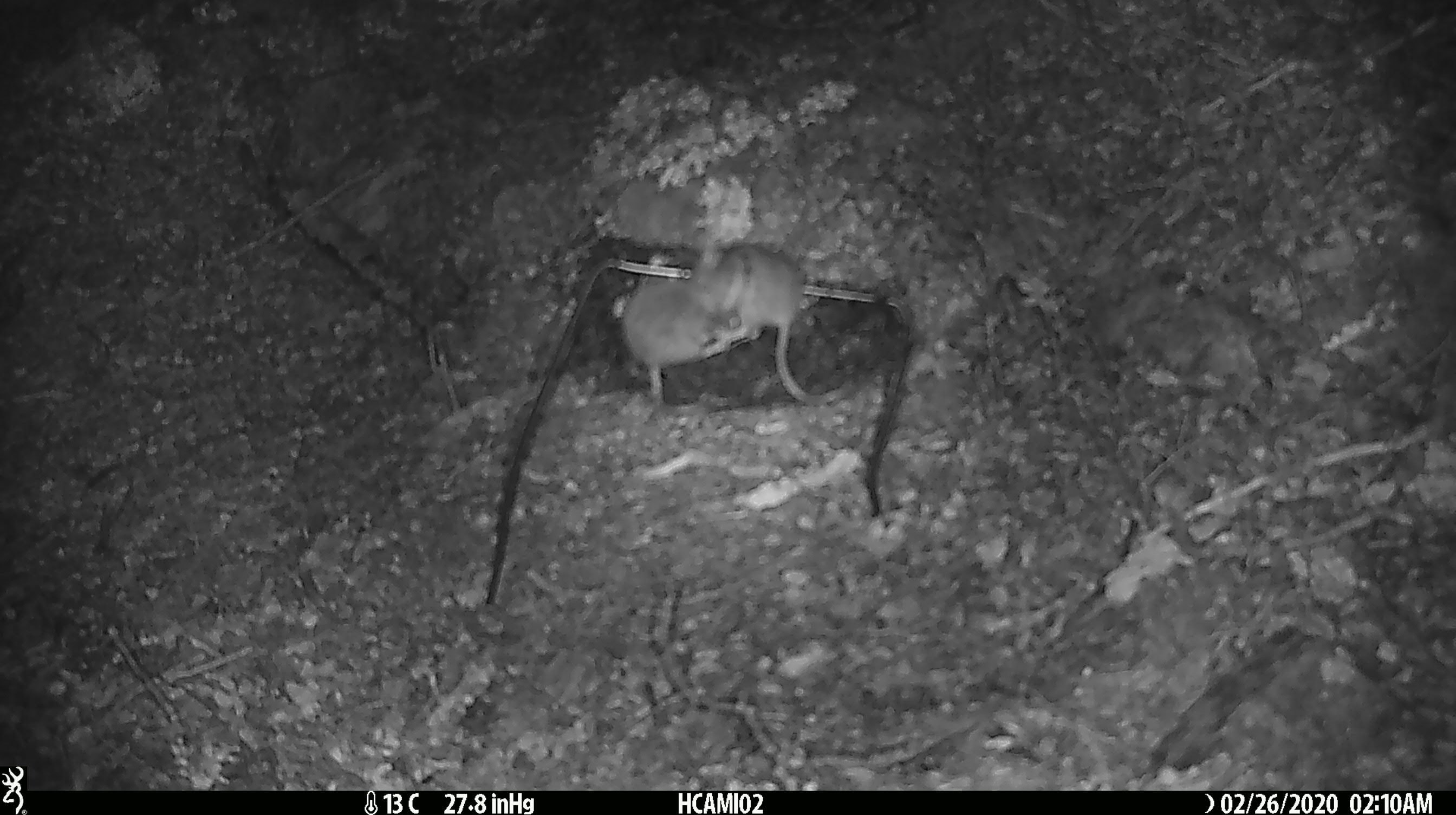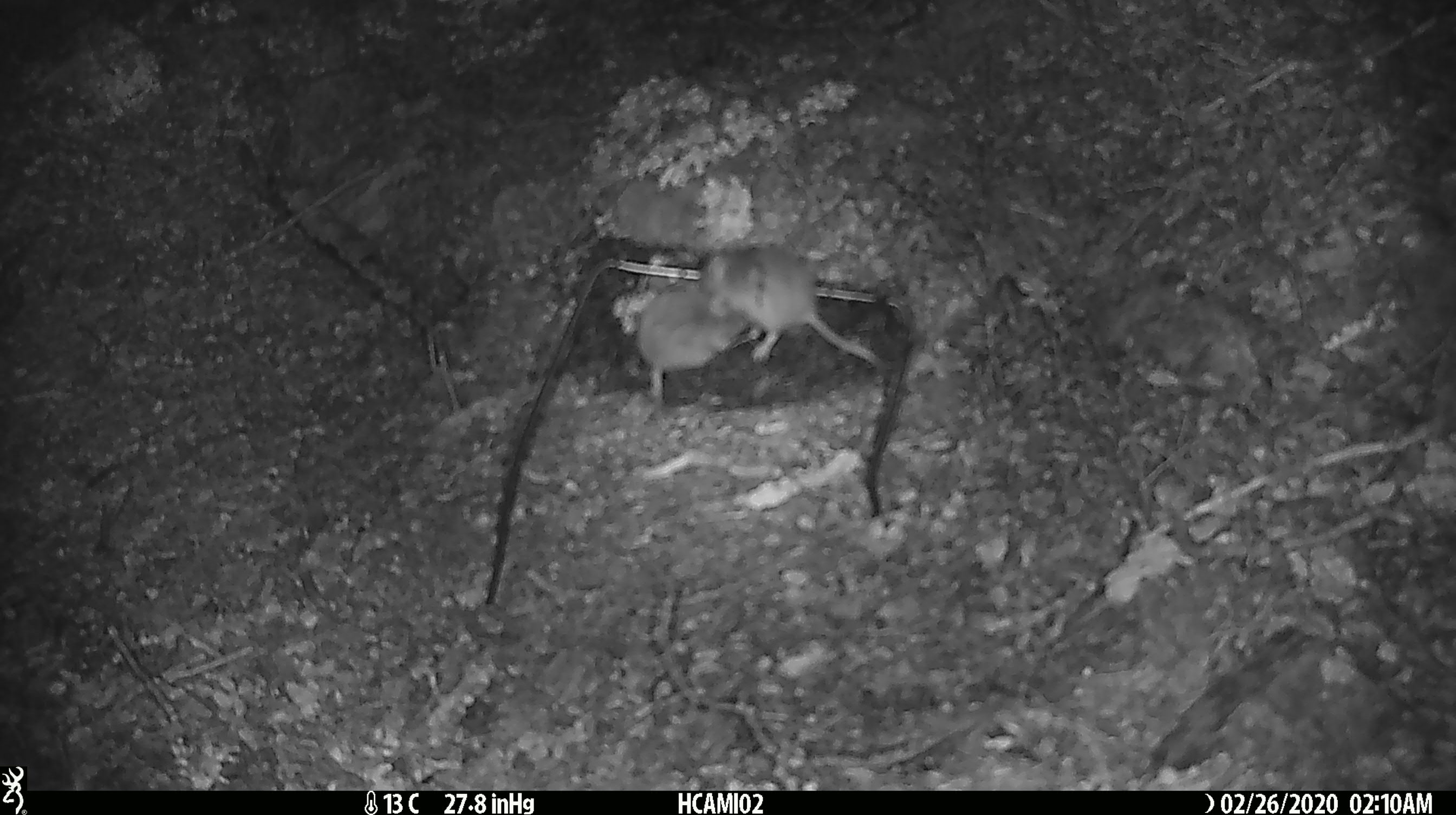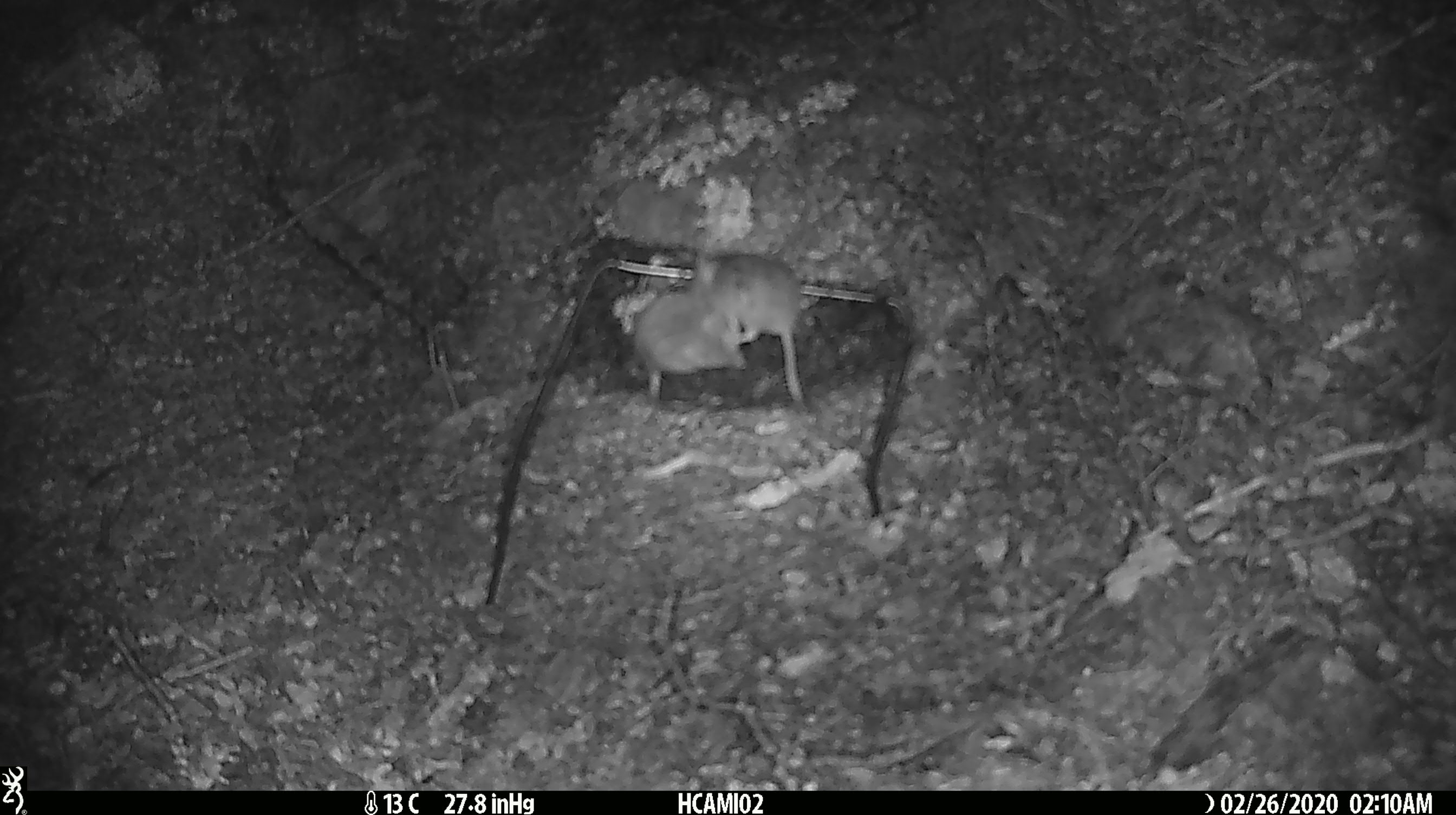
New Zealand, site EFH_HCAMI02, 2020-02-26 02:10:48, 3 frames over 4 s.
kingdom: Animalia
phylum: Chordata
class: Mammalia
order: Rodentia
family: Muridae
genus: Mus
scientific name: Mus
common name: mouse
Mouse (Mus).